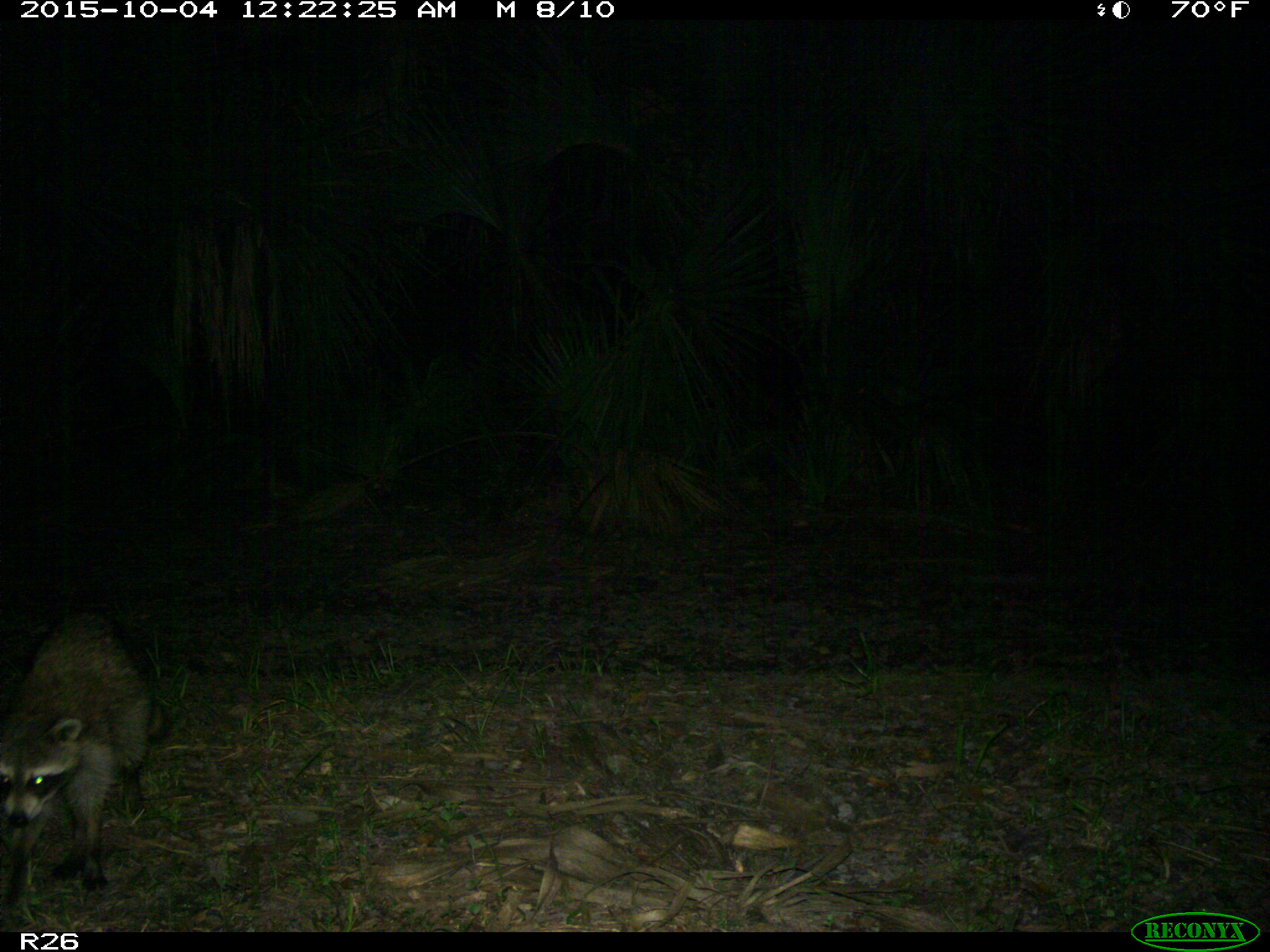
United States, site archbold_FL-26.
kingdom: Animalia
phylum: Chordata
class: Mammalia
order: Carnivora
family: Procyonidae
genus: Procyon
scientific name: Procyon lotor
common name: common raccoon